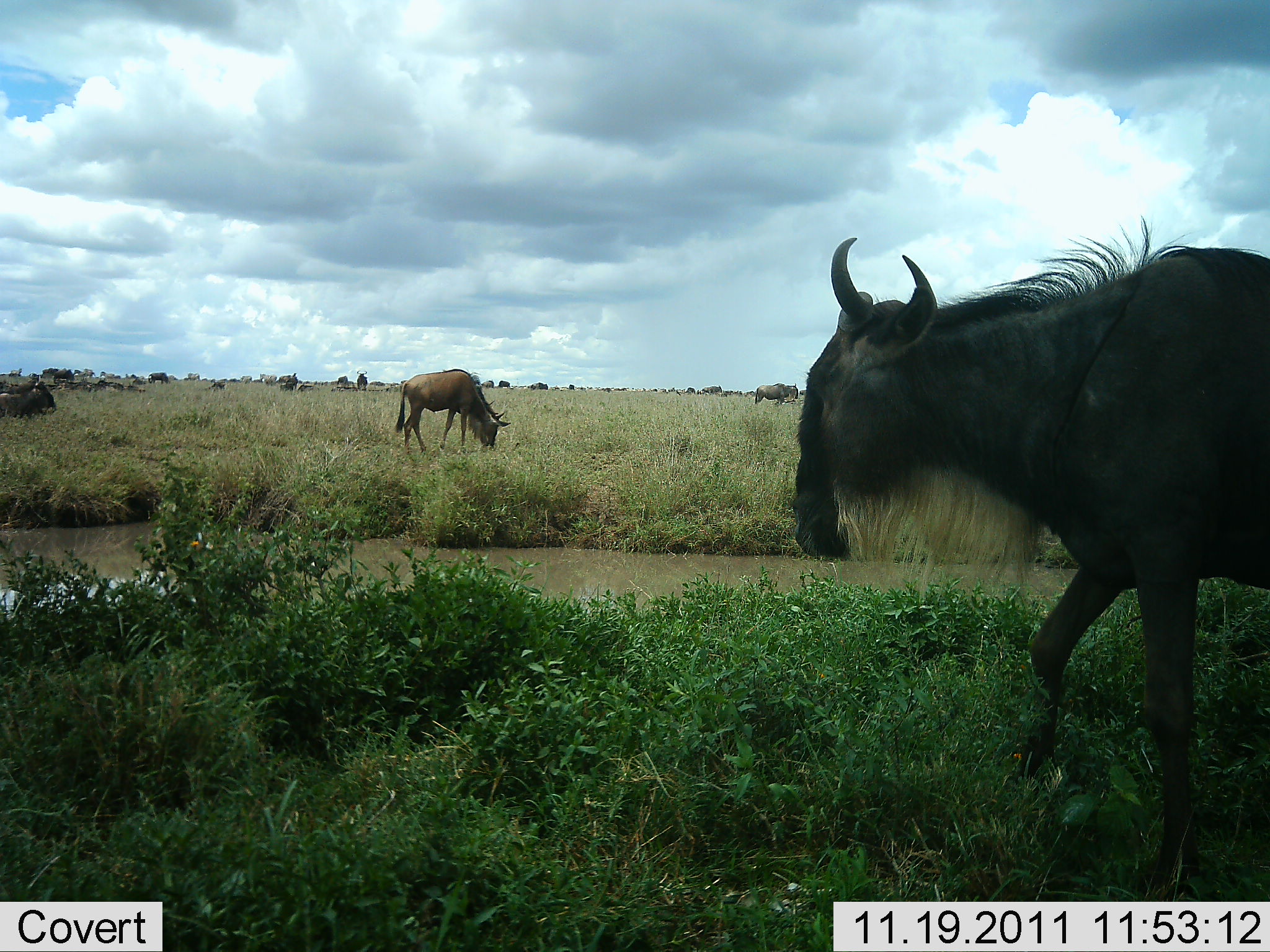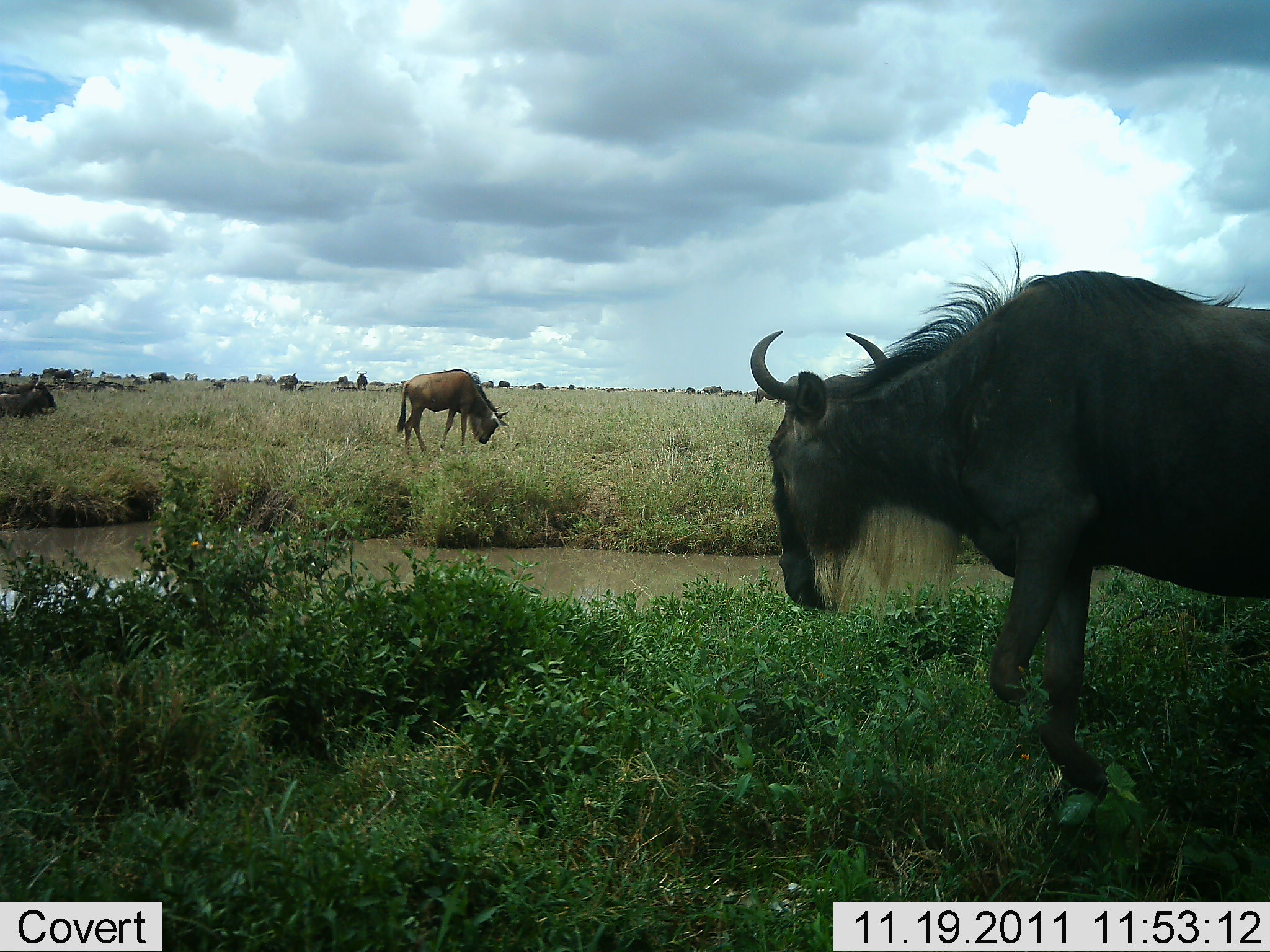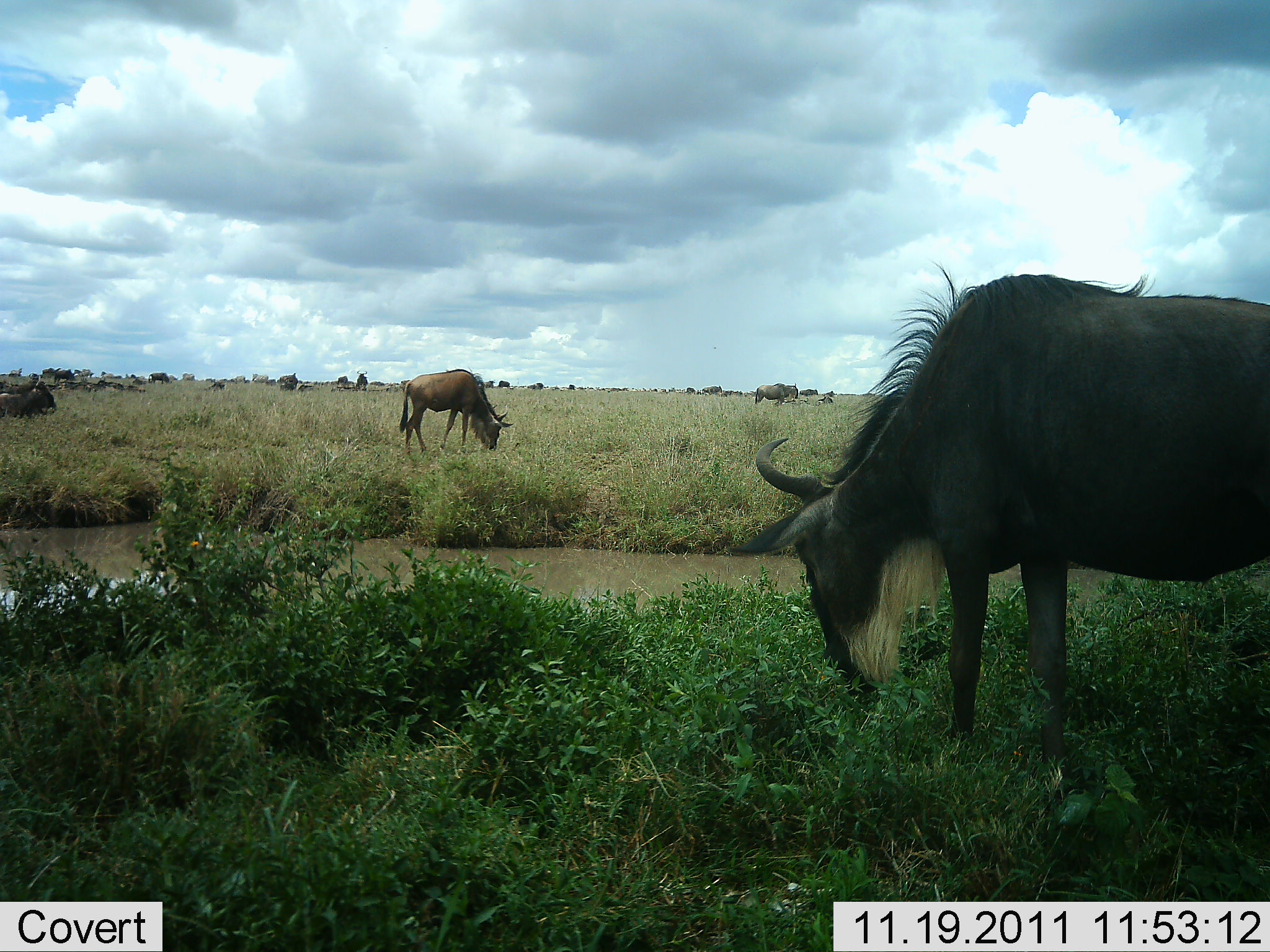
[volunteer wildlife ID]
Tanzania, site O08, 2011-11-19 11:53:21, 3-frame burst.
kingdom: Animalia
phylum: Chordata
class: Mammalia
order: Artiodactyla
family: Bovidae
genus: Connochaetes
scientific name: Connochaetes taurinus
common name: blue wildebeest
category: wildebeest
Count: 4.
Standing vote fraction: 43%.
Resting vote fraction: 7%.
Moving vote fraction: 29%.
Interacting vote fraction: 7%.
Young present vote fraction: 0%.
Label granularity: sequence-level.